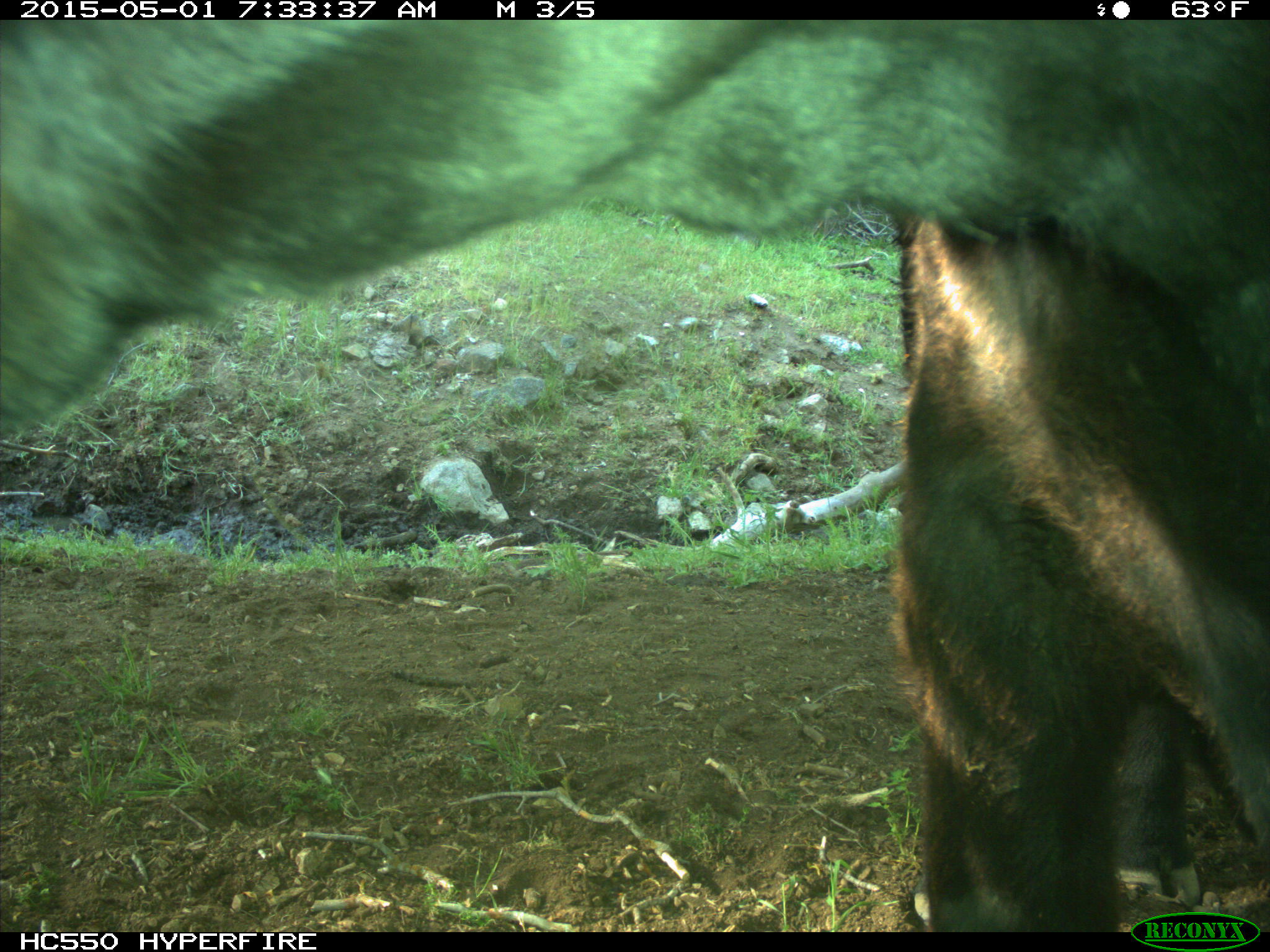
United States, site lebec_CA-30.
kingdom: Animalia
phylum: Chordata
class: Mammalia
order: Artiodactyla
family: Bovidae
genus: Bos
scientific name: Bos taurus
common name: domestic cow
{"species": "Bos taurus (domestic cow)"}